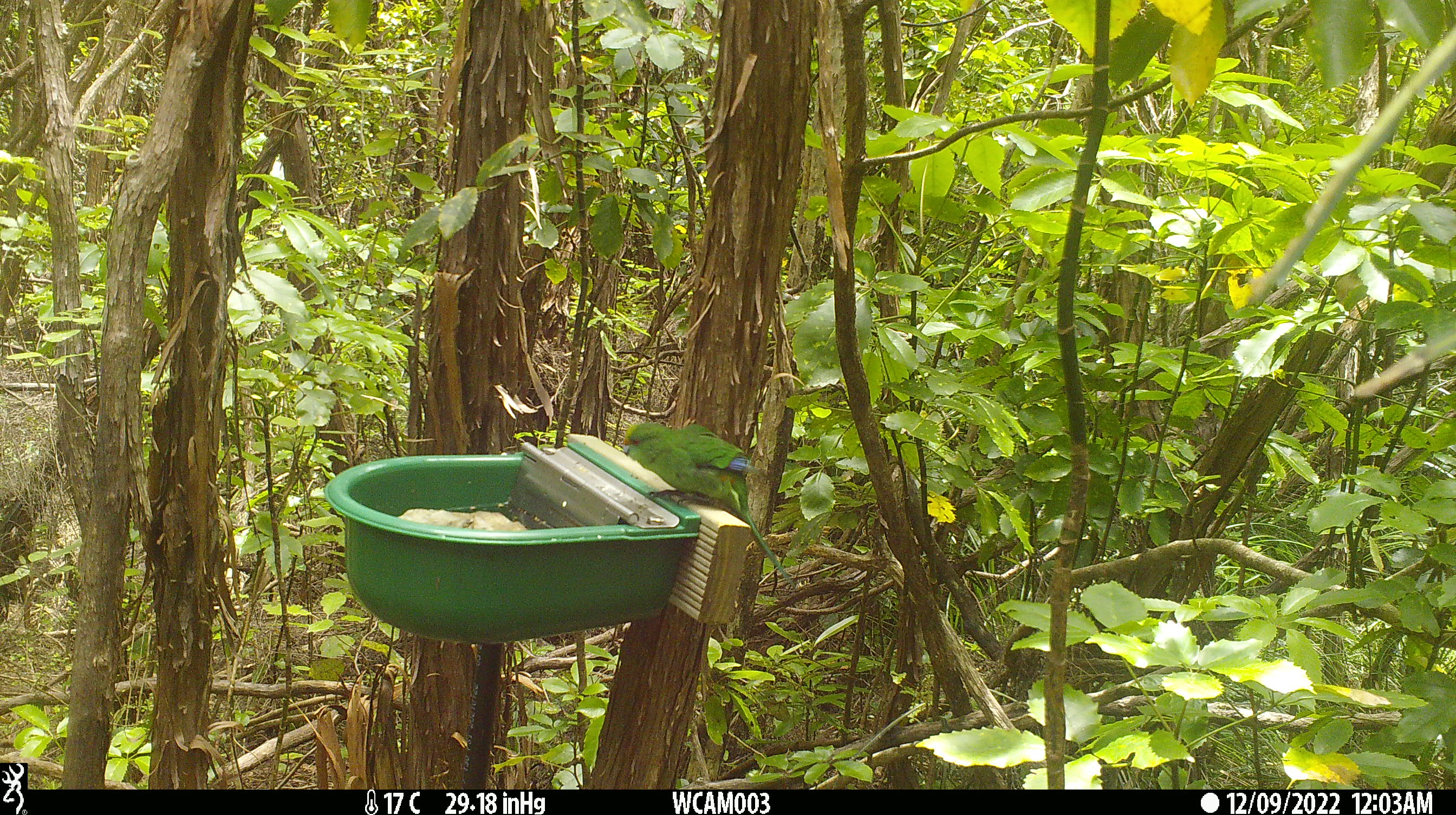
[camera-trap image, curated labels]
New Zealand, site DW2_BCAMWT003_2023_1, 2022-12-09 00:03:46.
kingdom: Animalia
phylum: Chordata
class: Aves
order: Psittaciformes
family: Psittaculidae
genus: Cyanoramphus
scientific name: Cyanoramphus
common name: parakeet